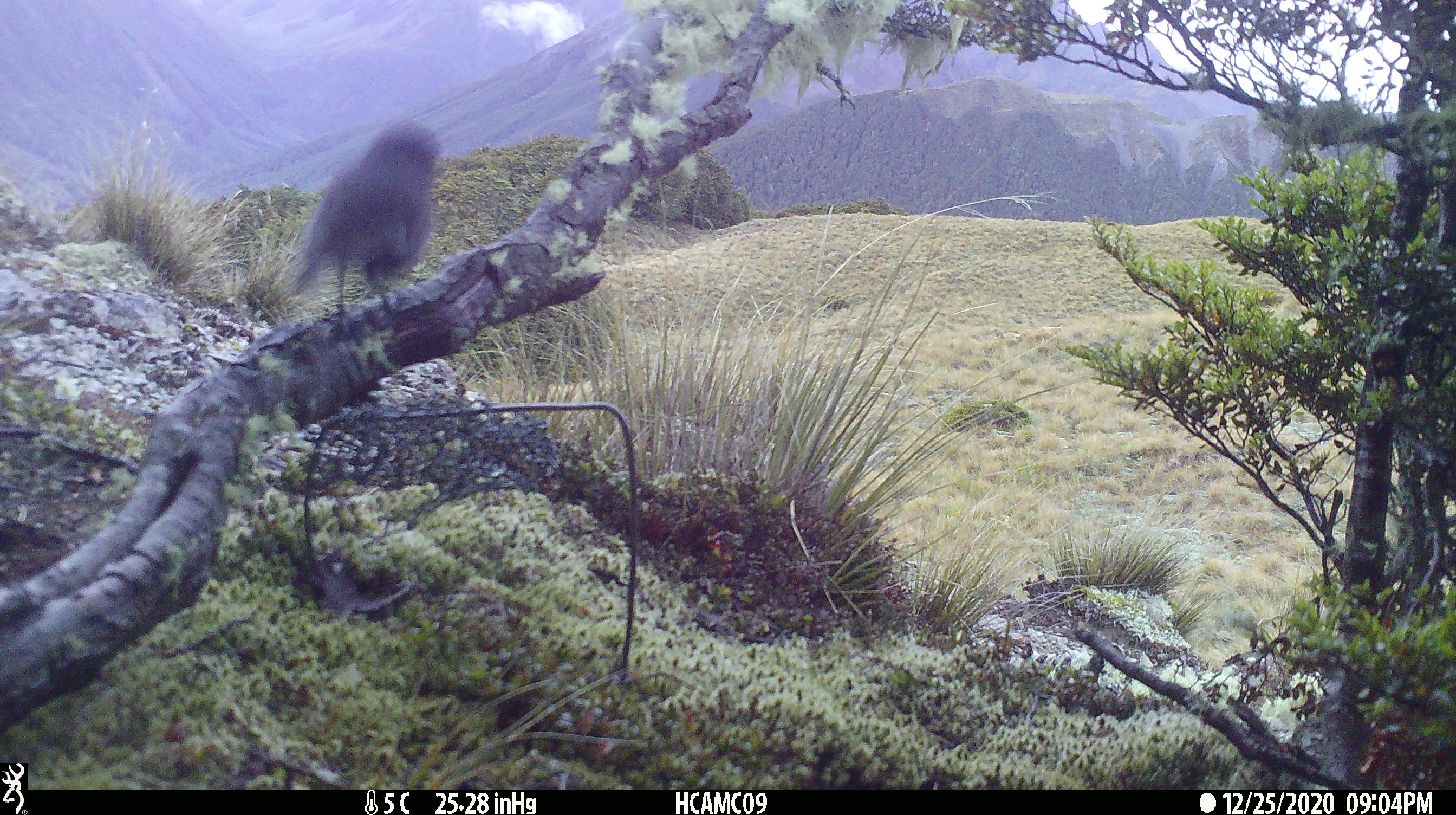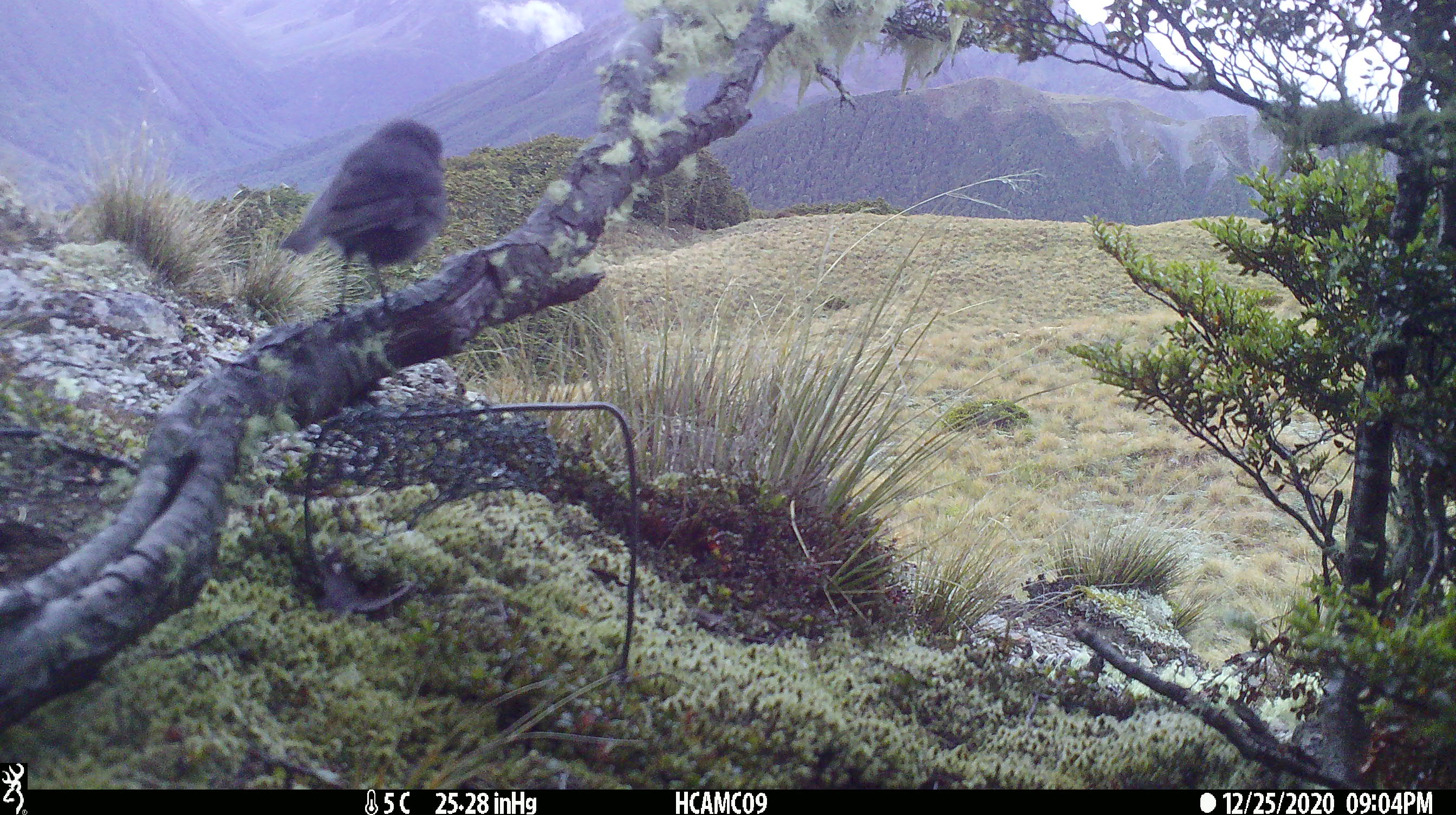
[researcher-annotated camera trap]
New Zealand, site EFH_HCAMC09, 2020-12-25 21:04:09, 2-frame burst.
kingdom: Animalia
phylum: Chordata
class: Aves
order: Passeriformes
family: Petroicidae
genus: Petroica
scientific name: Petroica australis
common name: new zealand robin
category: robin